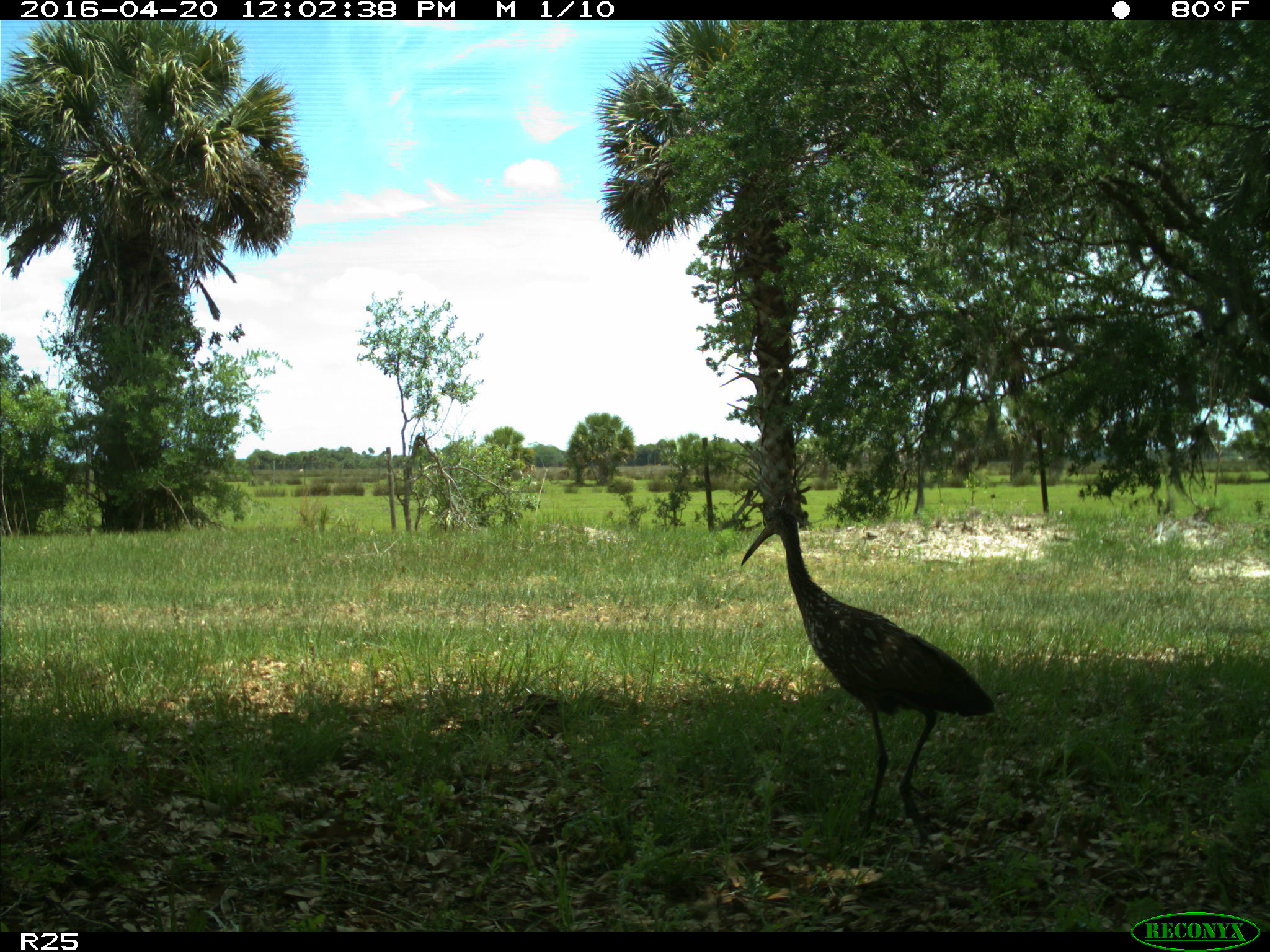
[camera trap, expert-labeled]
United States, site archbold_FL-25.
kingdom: Animalia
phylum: Chordata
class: Aves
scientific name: Aves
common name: birds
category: unidentified bird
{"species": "unidentified bird (birds) (Aves)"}